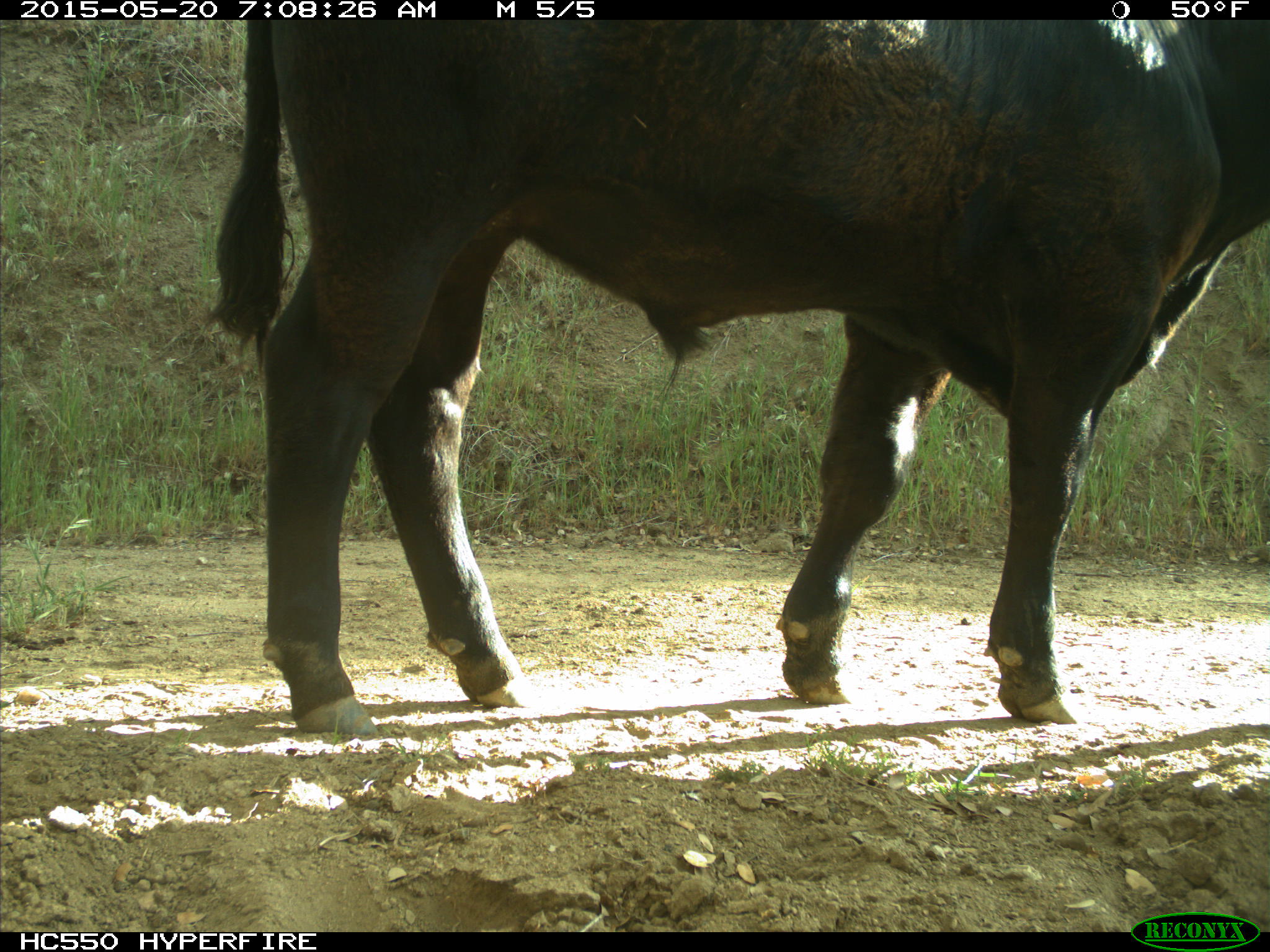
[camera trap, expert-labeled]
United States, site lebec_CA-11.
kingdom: Animalia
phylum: Chordata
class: Mammalia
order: Artiodactyla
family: Bovidae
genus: Bos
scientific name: Bos taurus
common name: domestic cow